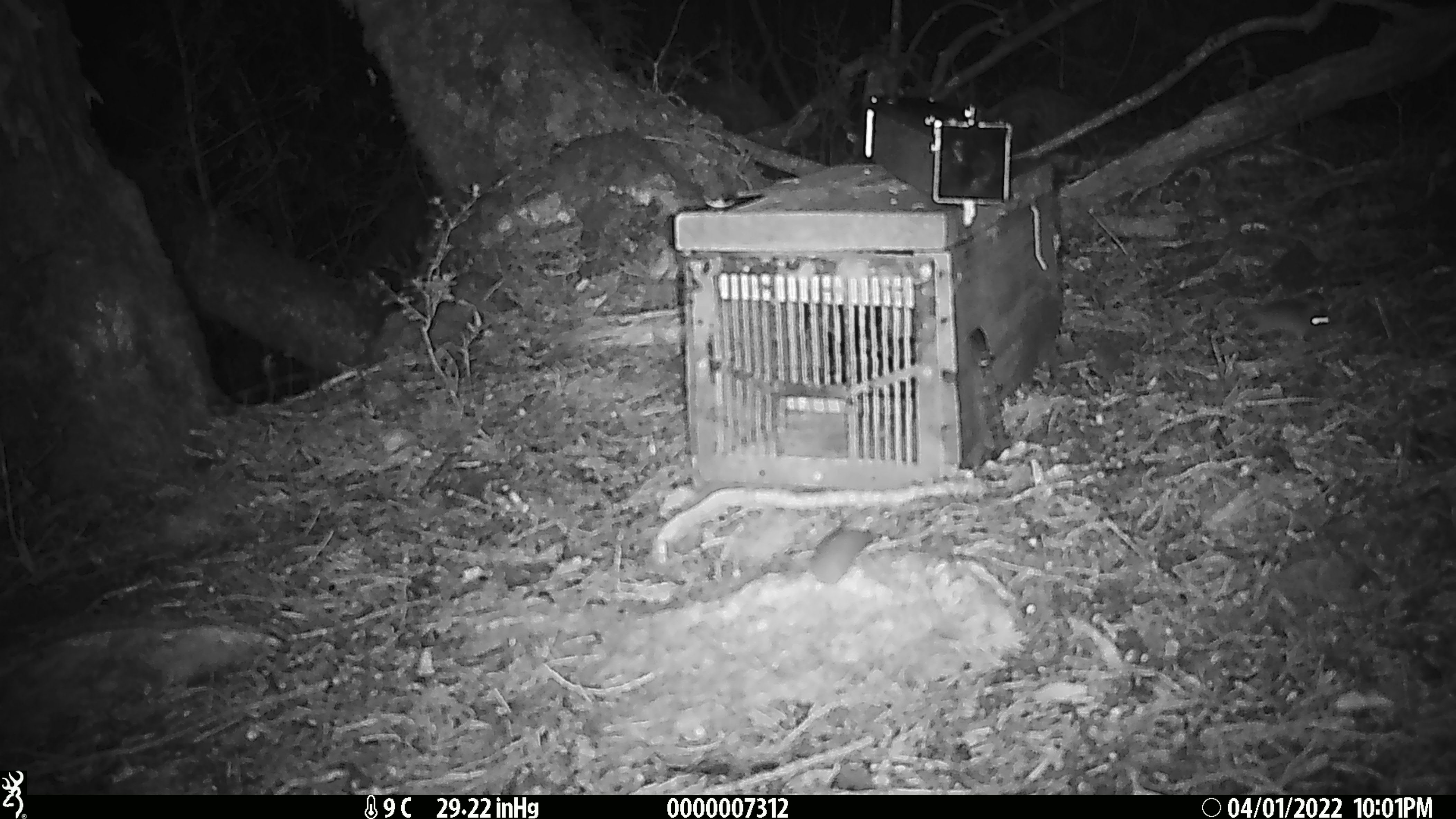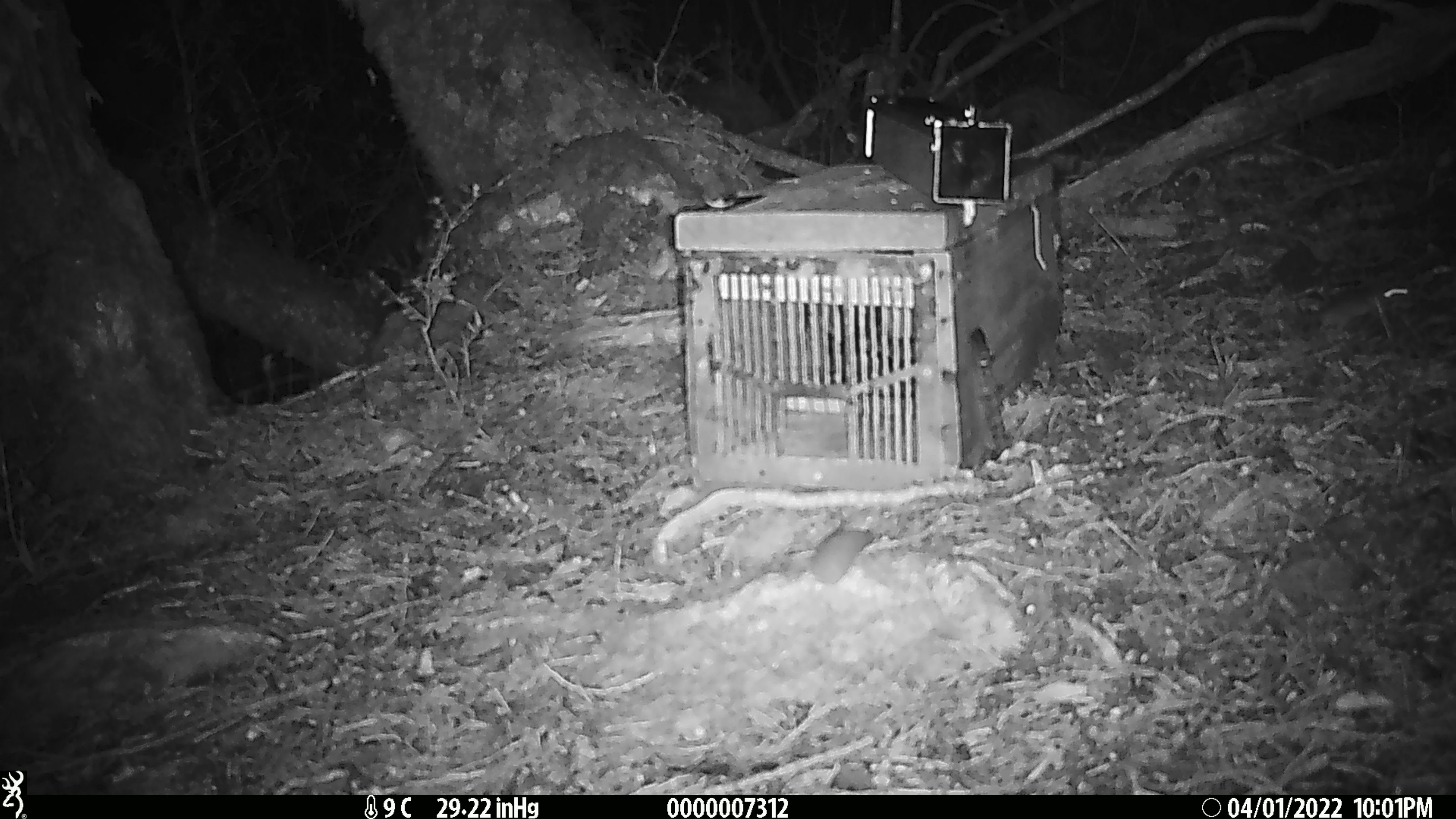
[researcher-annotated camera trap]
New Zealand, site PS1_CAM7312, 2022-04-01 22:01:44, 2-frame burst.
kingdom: Animalia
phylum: Chordata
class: Mammalia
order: Rodentia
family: Muridae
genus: Mus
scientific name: Mus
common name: mouse